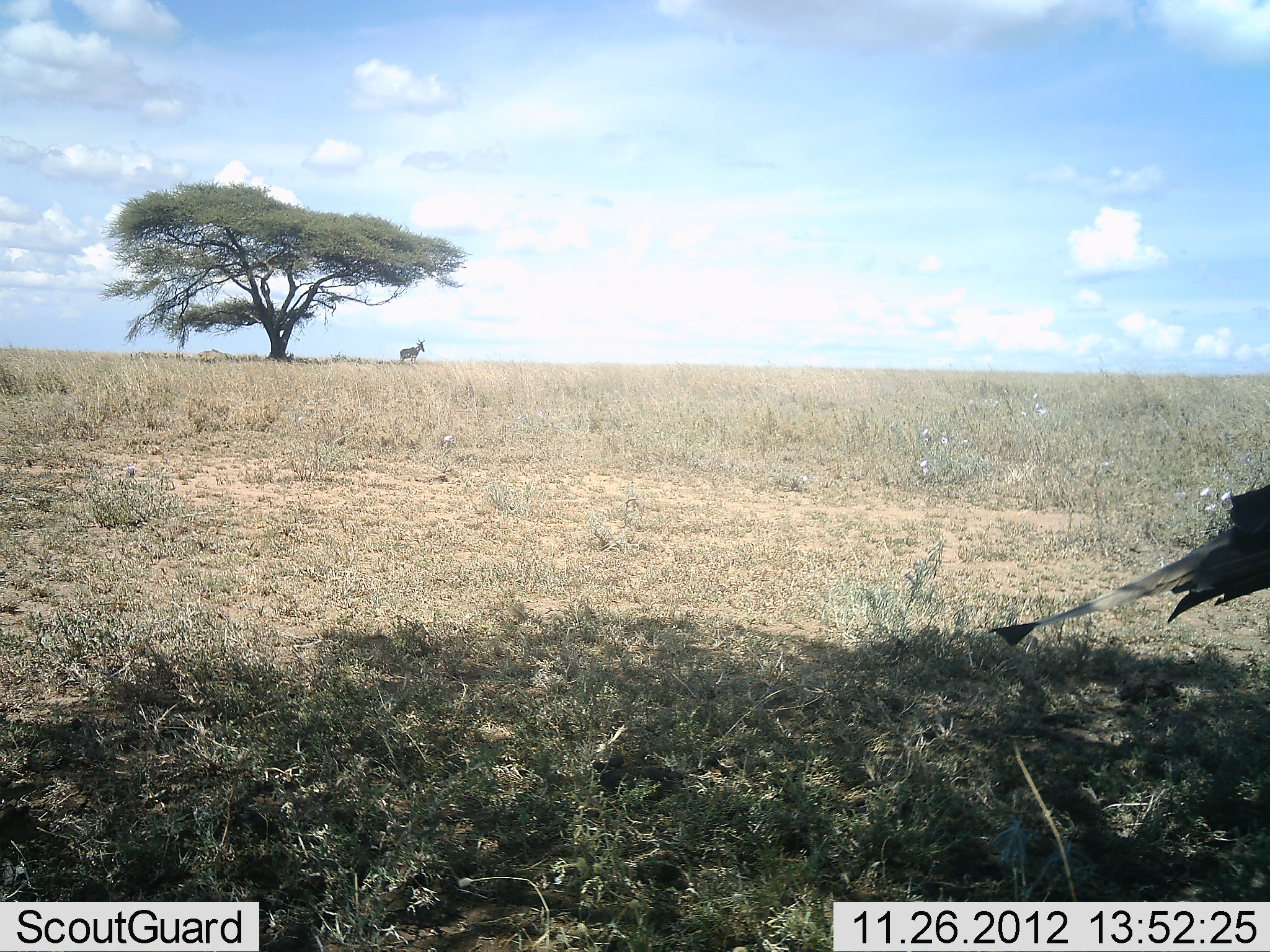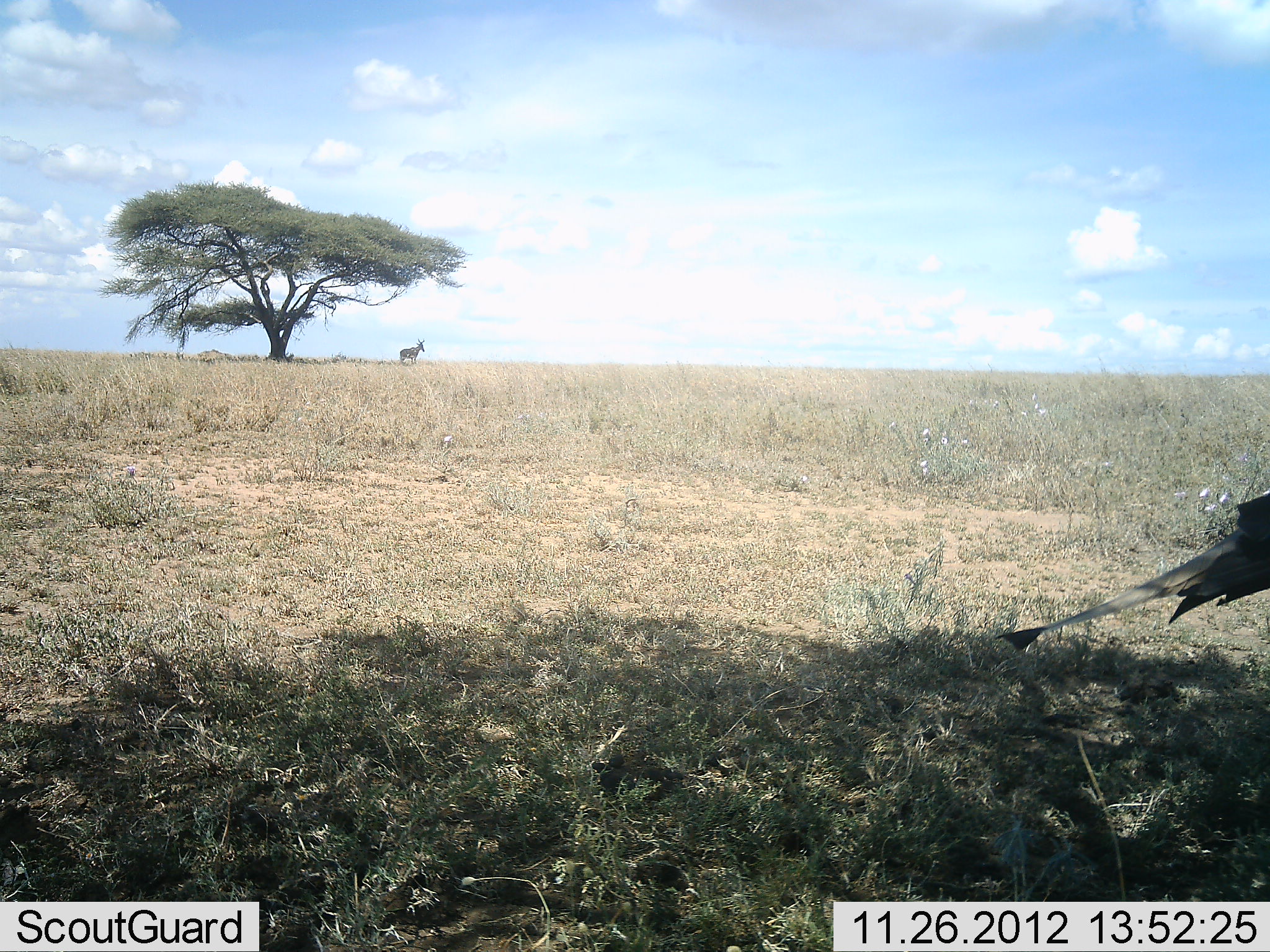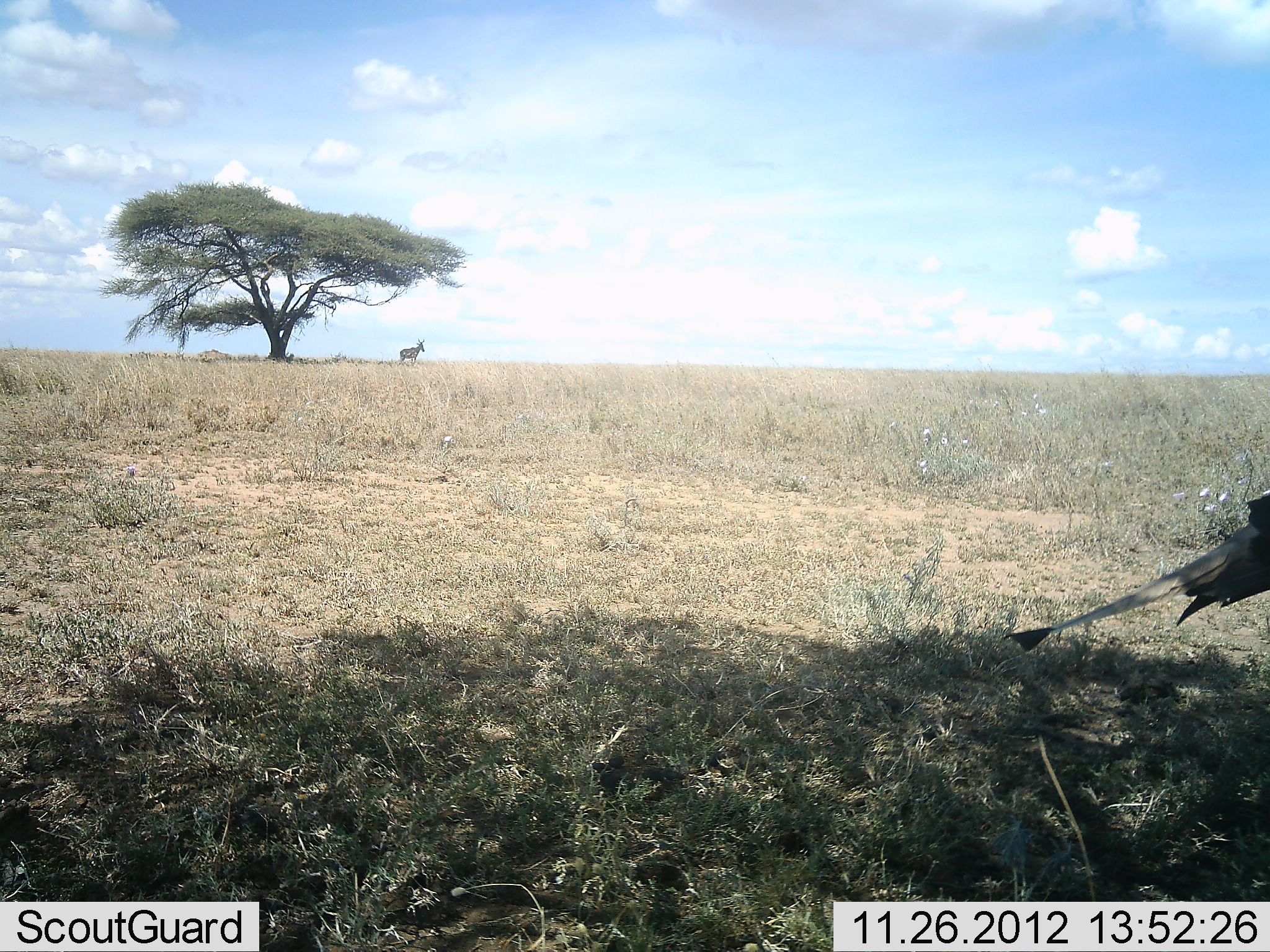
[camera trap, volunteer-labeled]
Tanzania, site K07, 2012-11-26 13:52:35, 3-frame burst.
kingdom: Animalia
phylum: Chordata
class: Aves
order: Accipitriformes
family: Sagittariidae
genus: Sagittarius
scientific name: Sagittarius serpentarius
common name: secretary bird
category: secretarybird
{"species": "secretarybird (secretary bird) (Sagittarius serpentarius)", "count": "1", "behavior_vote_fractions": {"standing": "82%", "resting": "0%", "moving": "18%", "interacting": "0%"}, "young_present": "0%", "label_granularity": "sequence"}